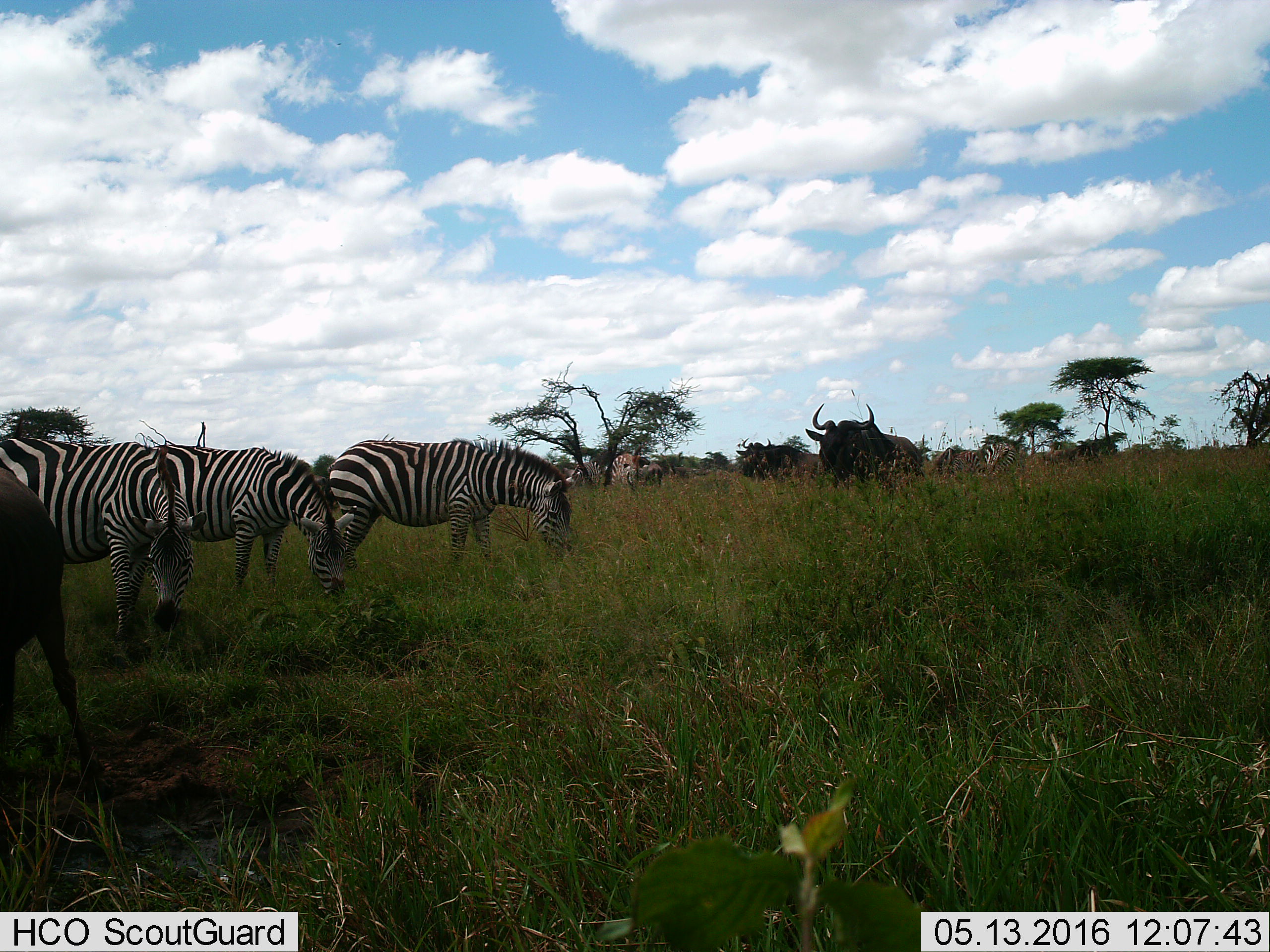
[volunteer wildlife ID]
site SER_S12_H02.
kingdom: Animalia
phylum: Chordata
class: Mammalia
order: Artiodactyla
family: Bovidae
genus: Connochaetes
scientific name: Connochaetes taurinus taurinus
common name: blue wildebeest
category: wildebeestblue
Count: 3.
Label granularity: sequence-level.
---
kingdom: Animalia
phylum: Chordata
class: Mammalia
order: Perissodactyla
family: Equidae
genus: Equus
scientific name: Equus quagga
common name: plains zebra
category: zebraplains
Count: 7.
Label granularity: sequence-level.